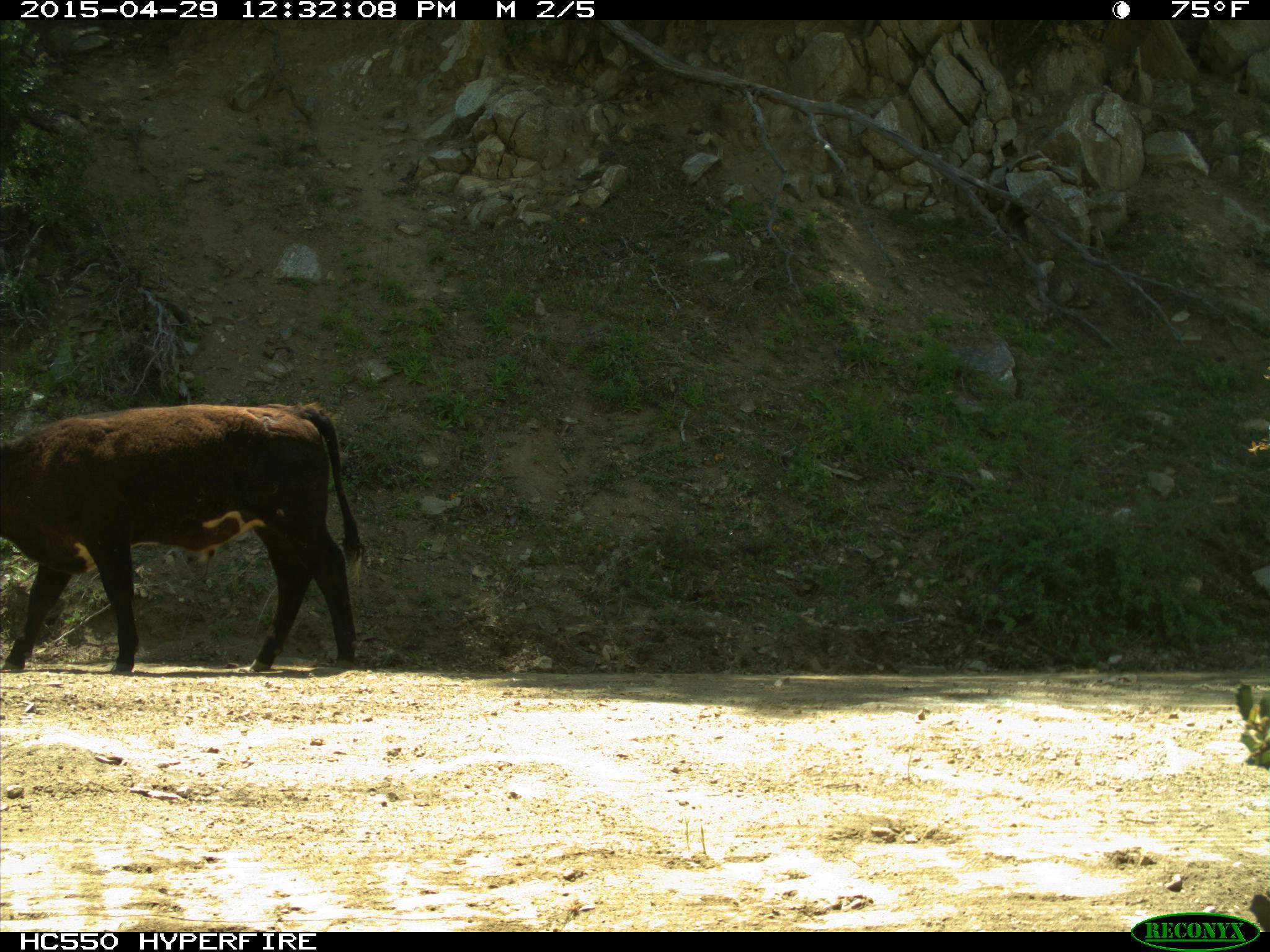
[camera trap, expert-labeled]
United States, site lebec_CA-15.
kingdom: Animalia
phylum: Chordata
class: Mammalia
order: Artiodactyla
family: Bovidae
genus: Bos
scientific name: Bos taurus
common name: domestic cow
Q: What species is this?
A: Bos taurus (domestic cow).